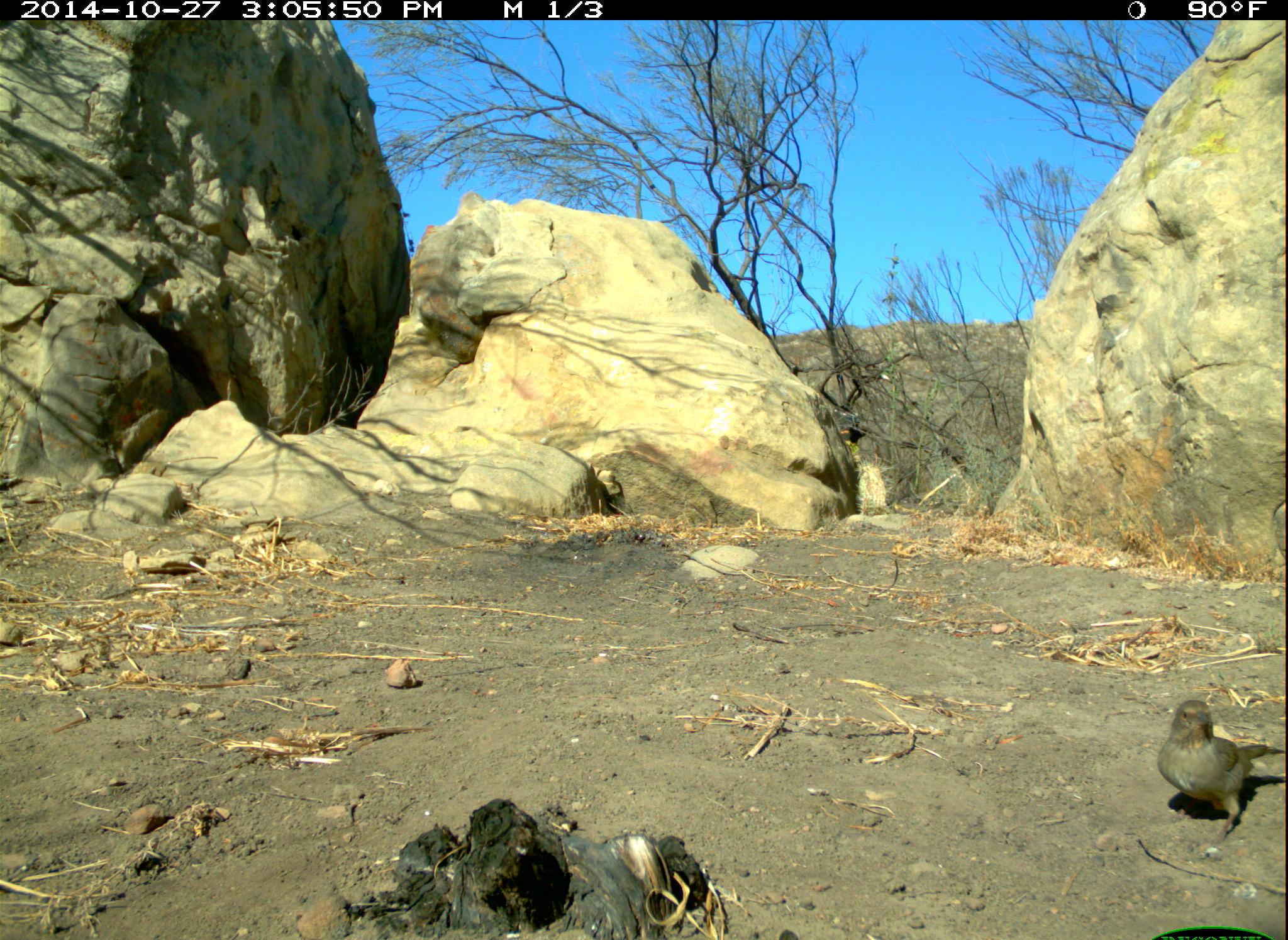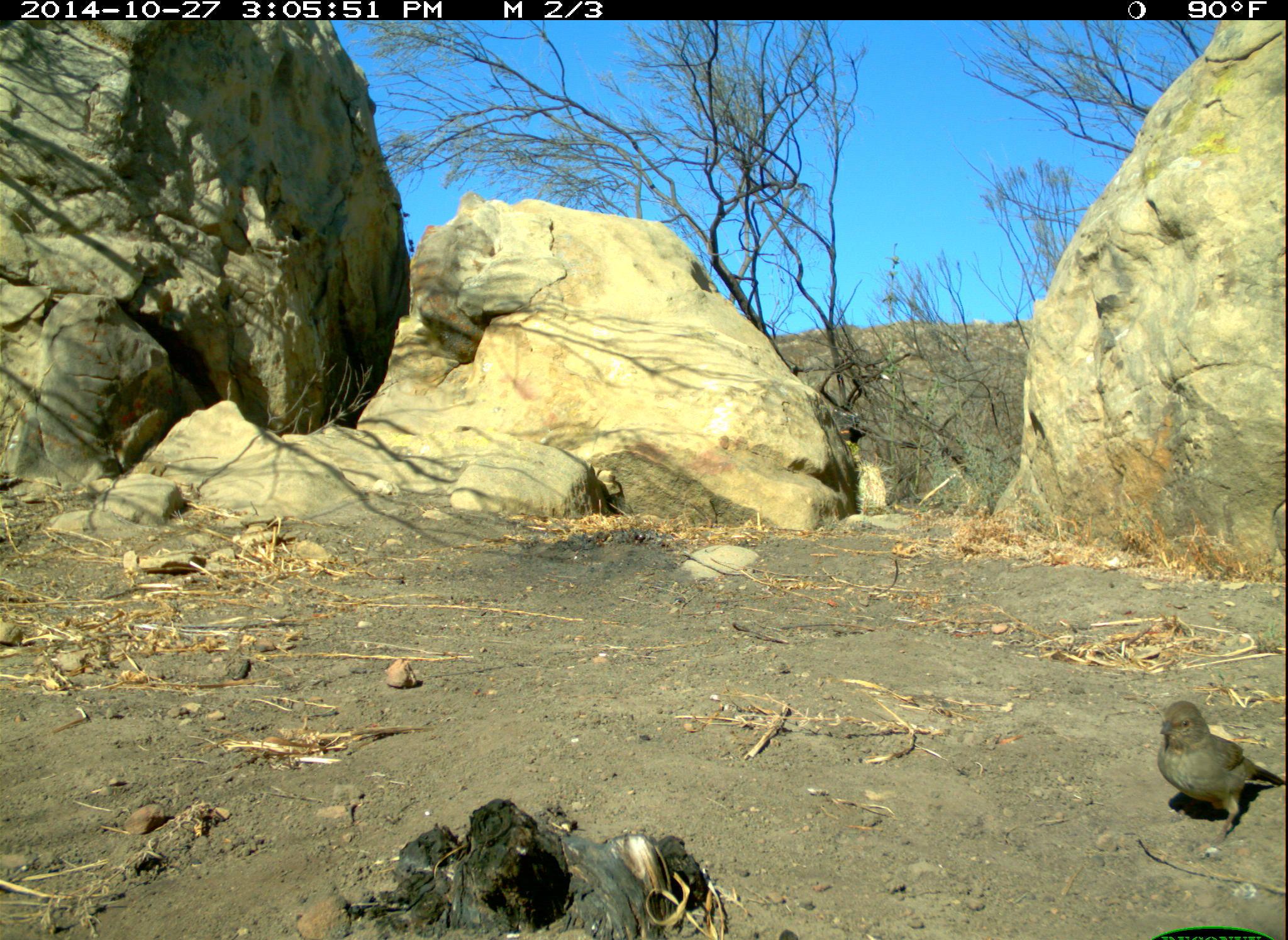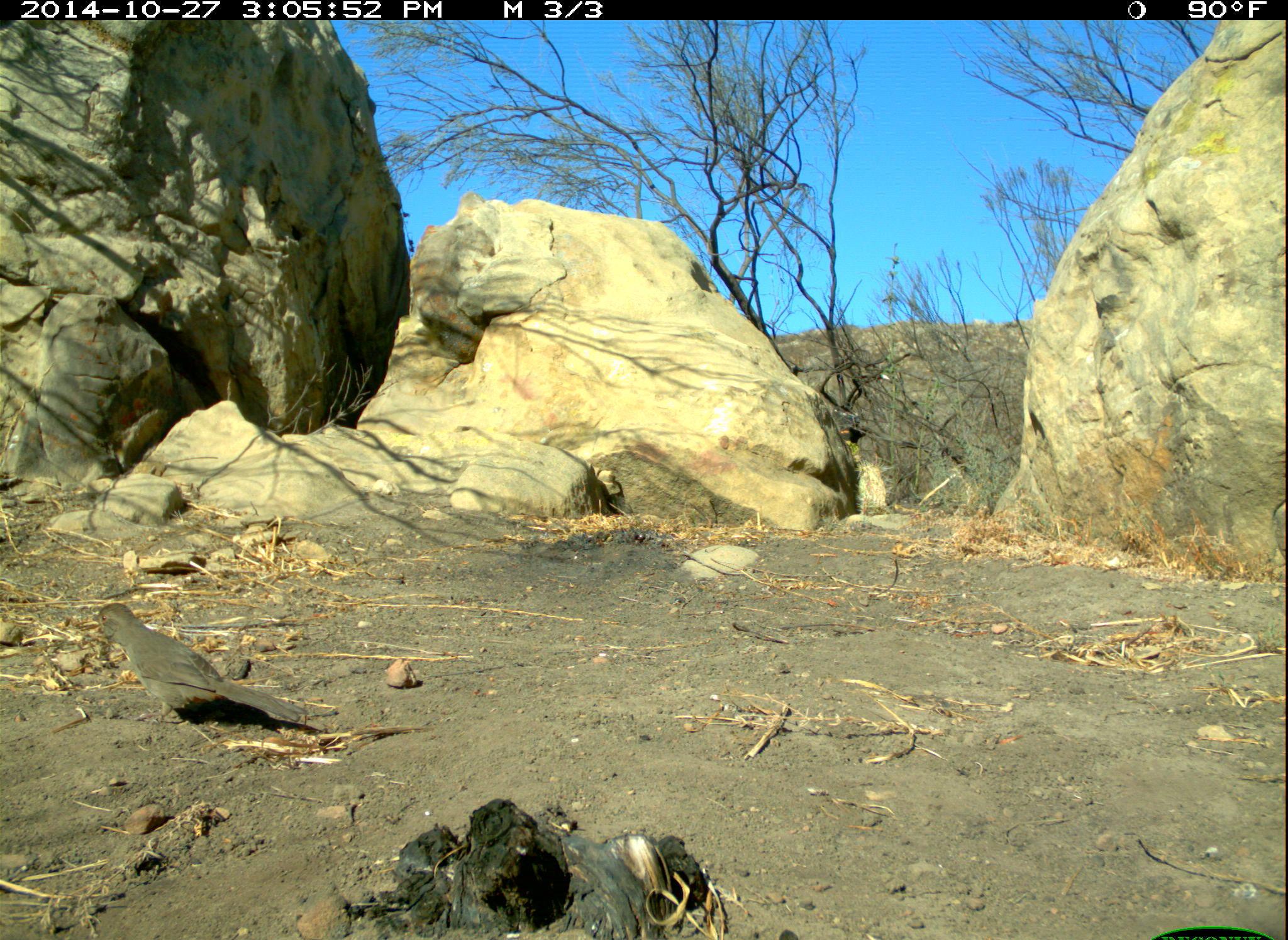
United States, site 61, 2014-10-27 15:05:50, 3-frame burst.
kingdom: Animalia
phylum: Chordata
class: Aves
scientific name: Aves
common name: bird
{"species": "bird (Aves)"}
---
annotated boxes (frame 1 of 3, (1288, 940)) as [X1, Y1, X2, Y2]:
bird: [1159, 697, 1283, 852]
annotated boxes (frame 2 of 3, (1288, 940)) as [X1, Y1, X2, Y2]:
bird: [1145, 691, 1286, 849]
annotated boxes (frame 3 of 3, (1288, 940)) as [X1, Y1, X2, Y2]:
bird: [97, 601, 328, 751]